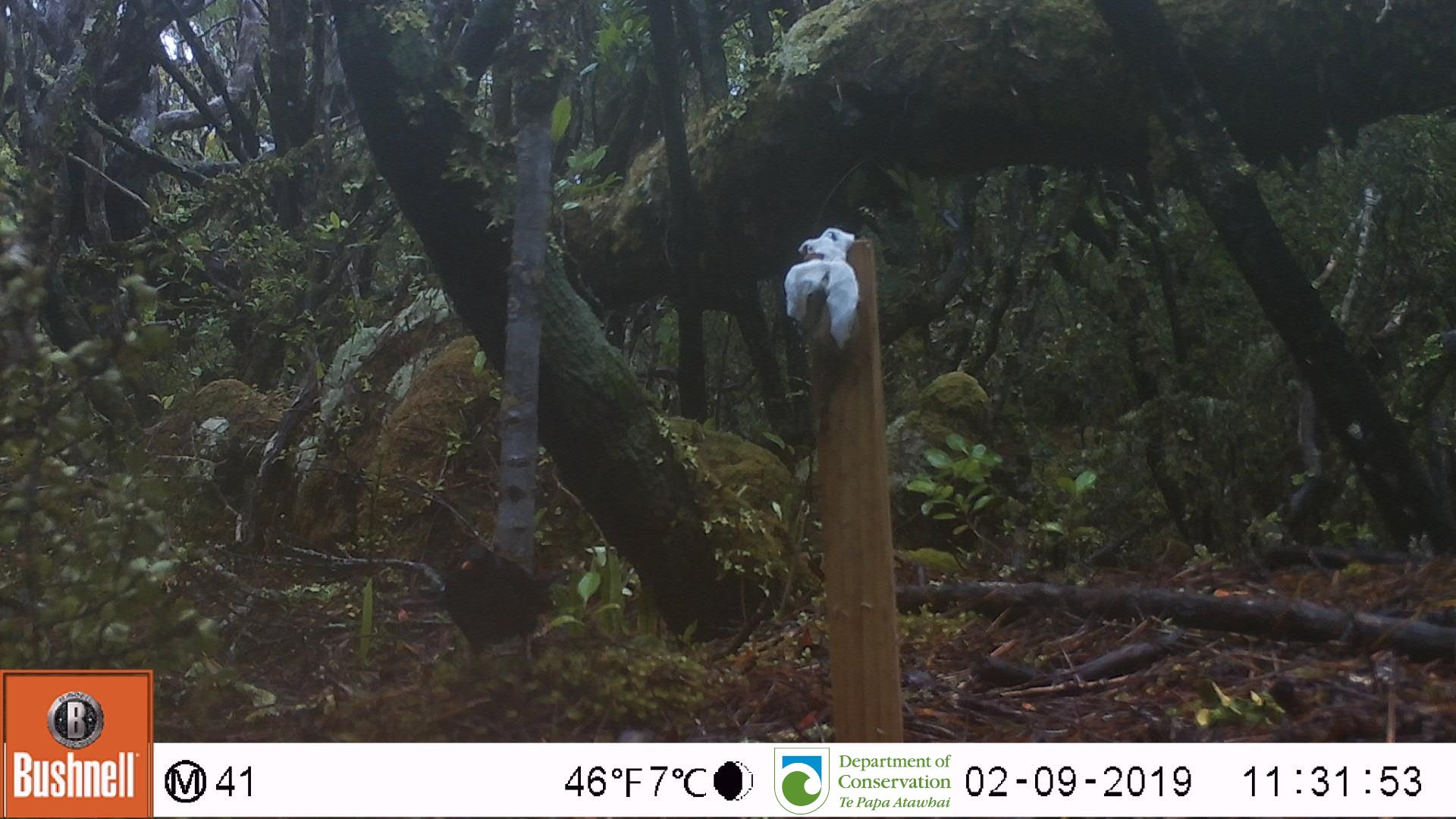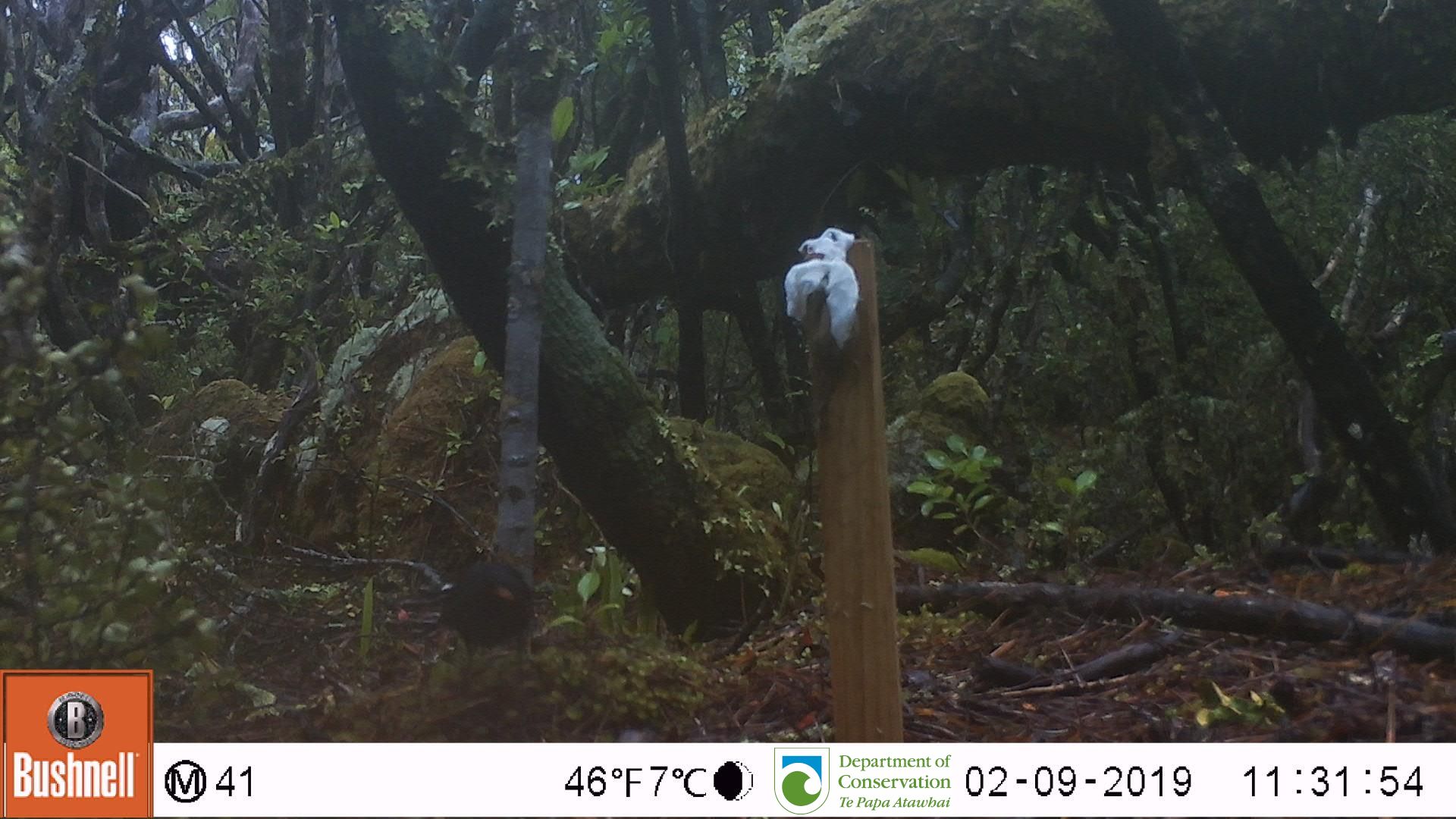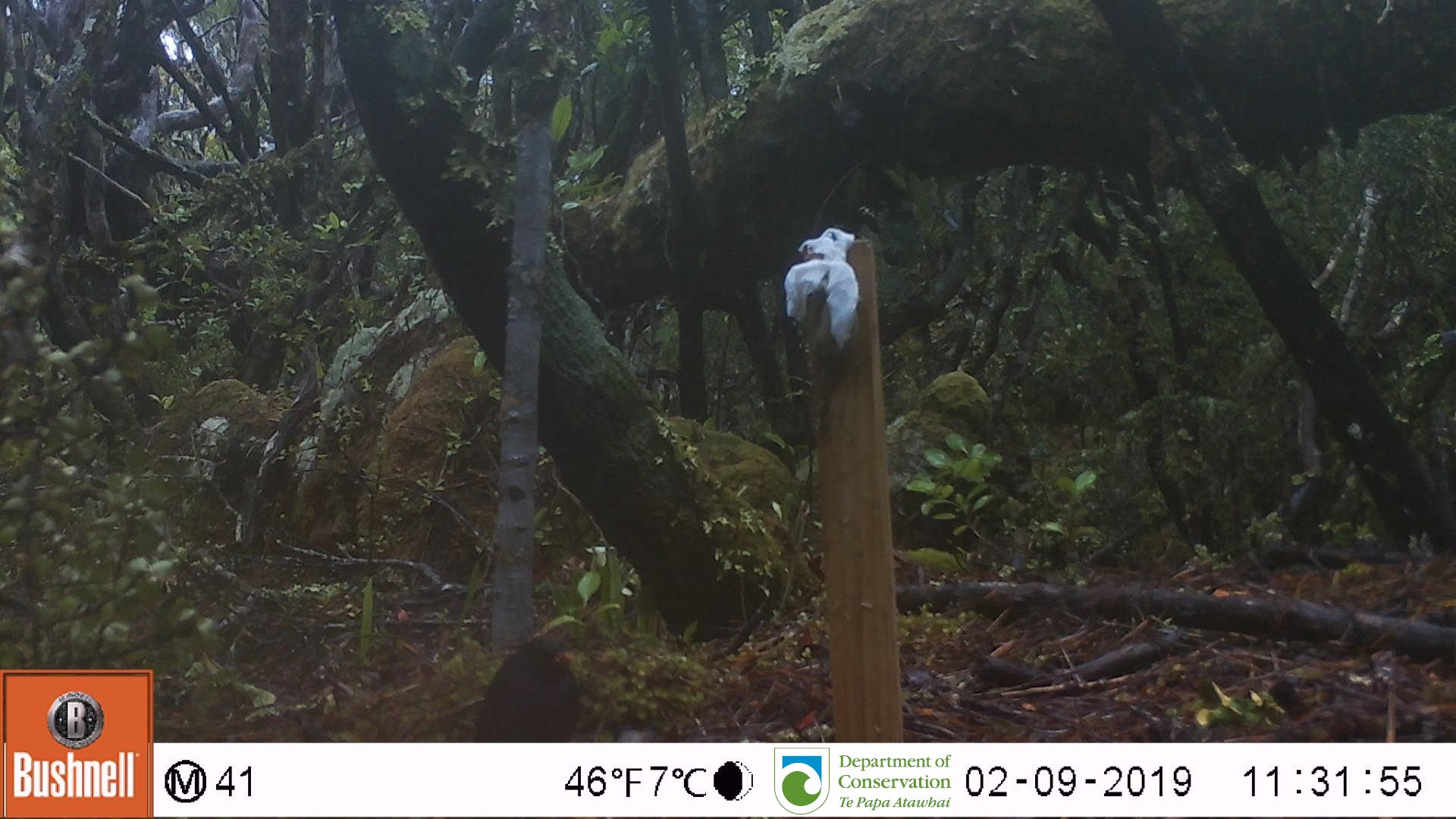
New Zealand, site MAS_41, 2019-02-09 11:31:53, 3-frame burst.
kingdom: Animalia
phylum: Chordata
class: Aves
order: Passeriformes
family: Turdidae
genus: Turdus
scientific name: Turdus merula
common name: eurasian blackbird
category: blackbird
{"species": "blackbird (eurasian blackbird) (Turdus merula)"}